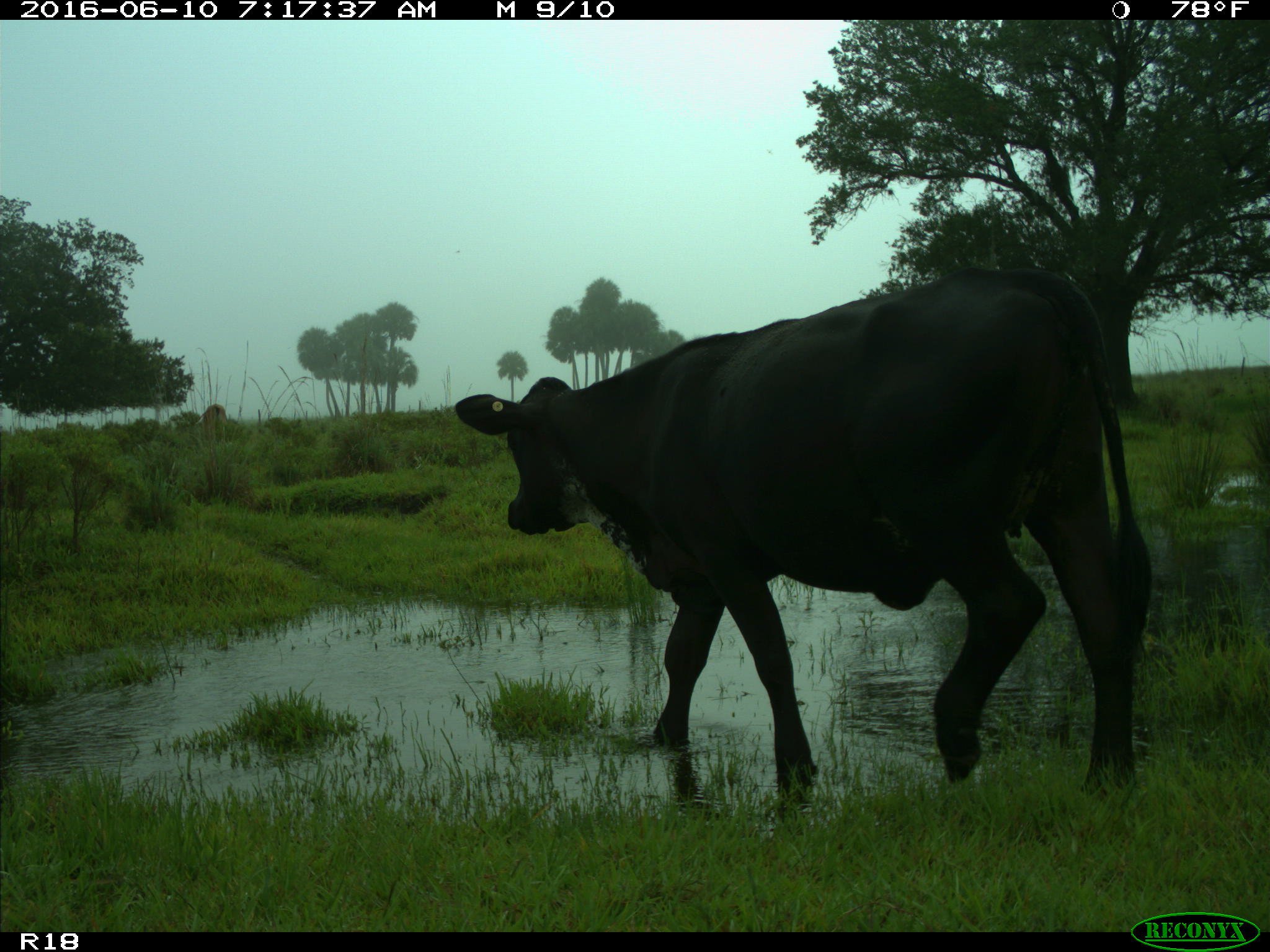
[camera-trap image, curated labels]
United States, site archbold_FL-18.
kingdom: Animalia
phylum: Chordata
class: Mammalia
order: Artiodactyla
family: Bovidae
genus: Bos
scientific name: Bos taurus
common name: domestic cow